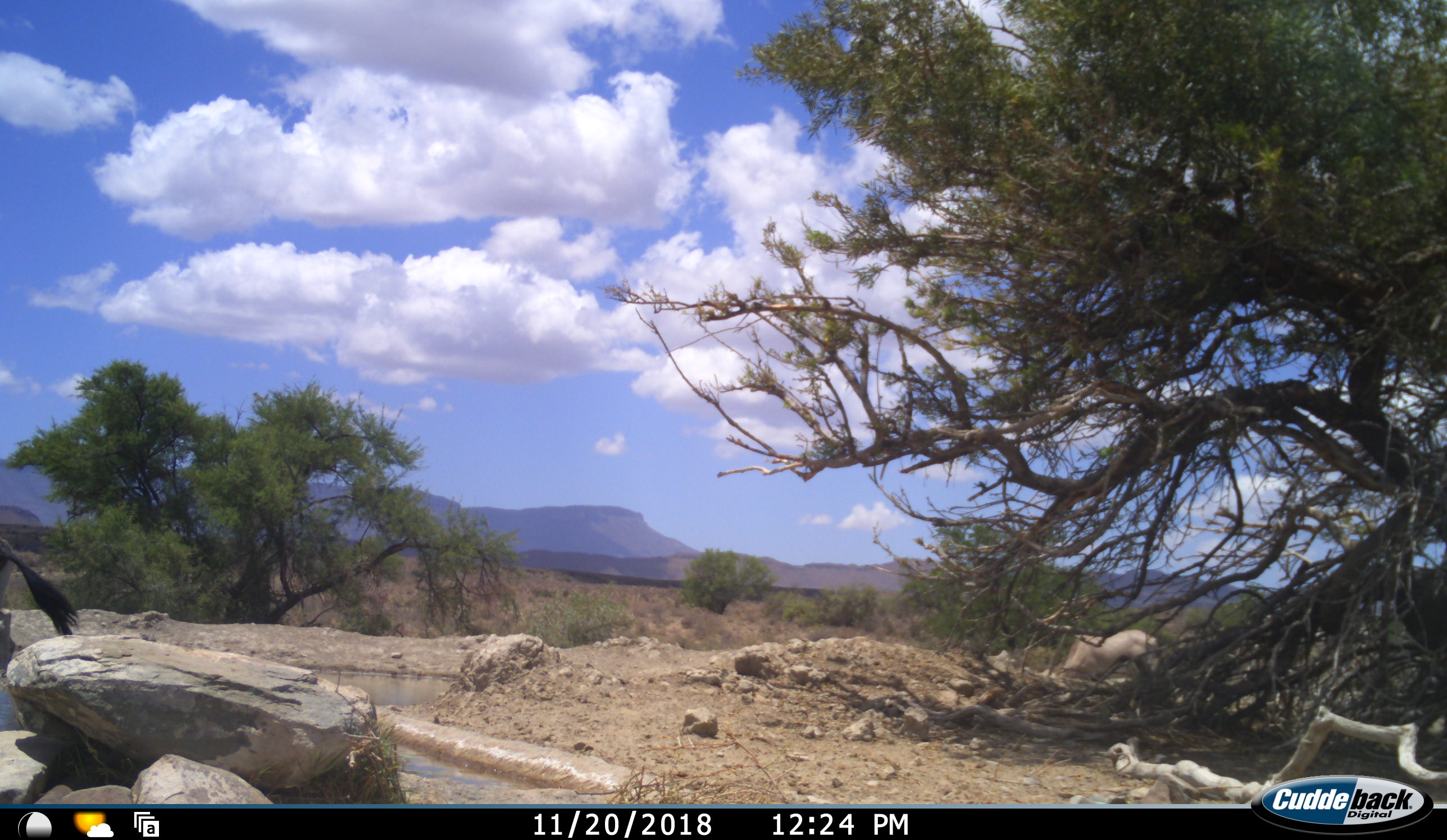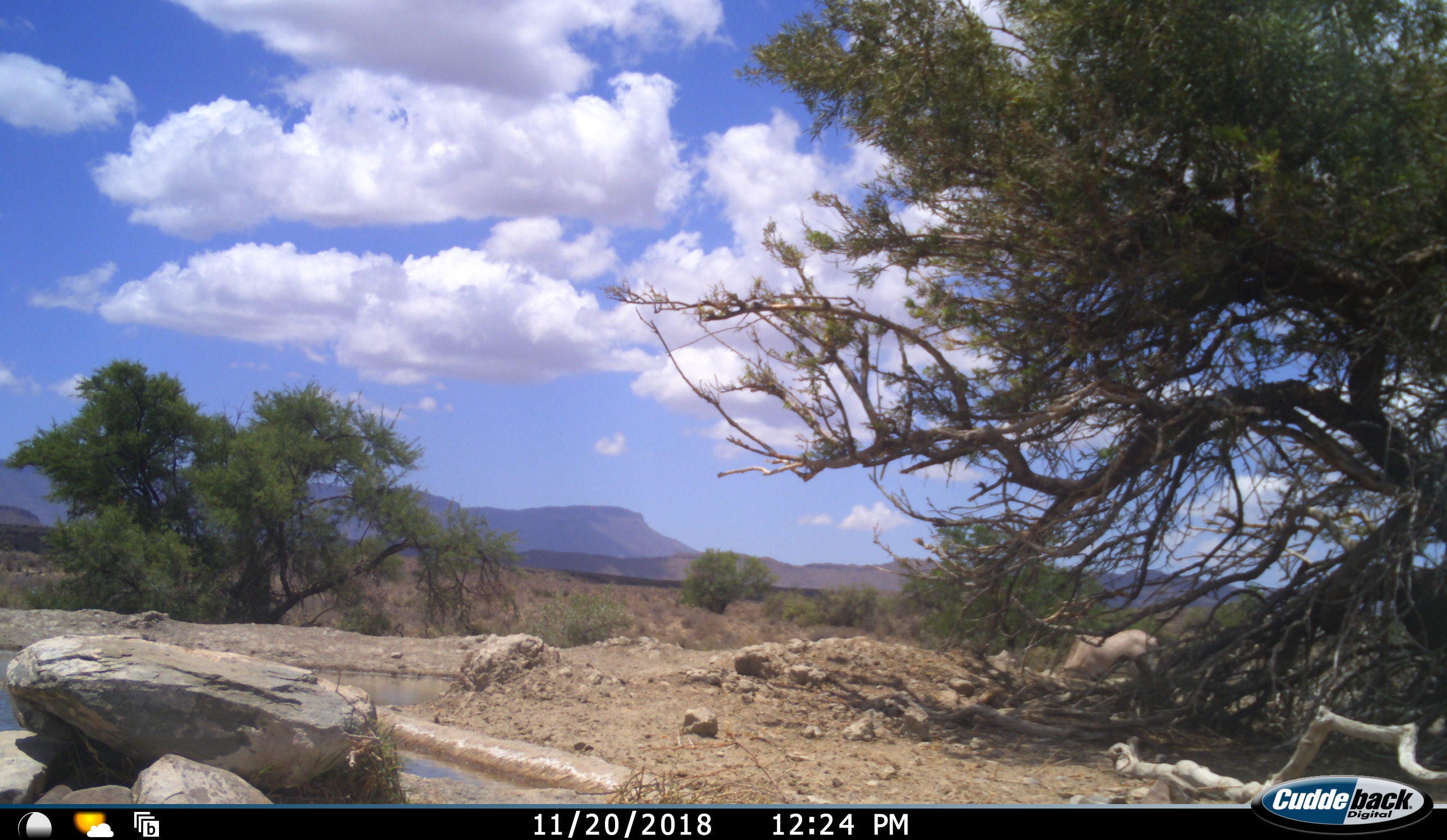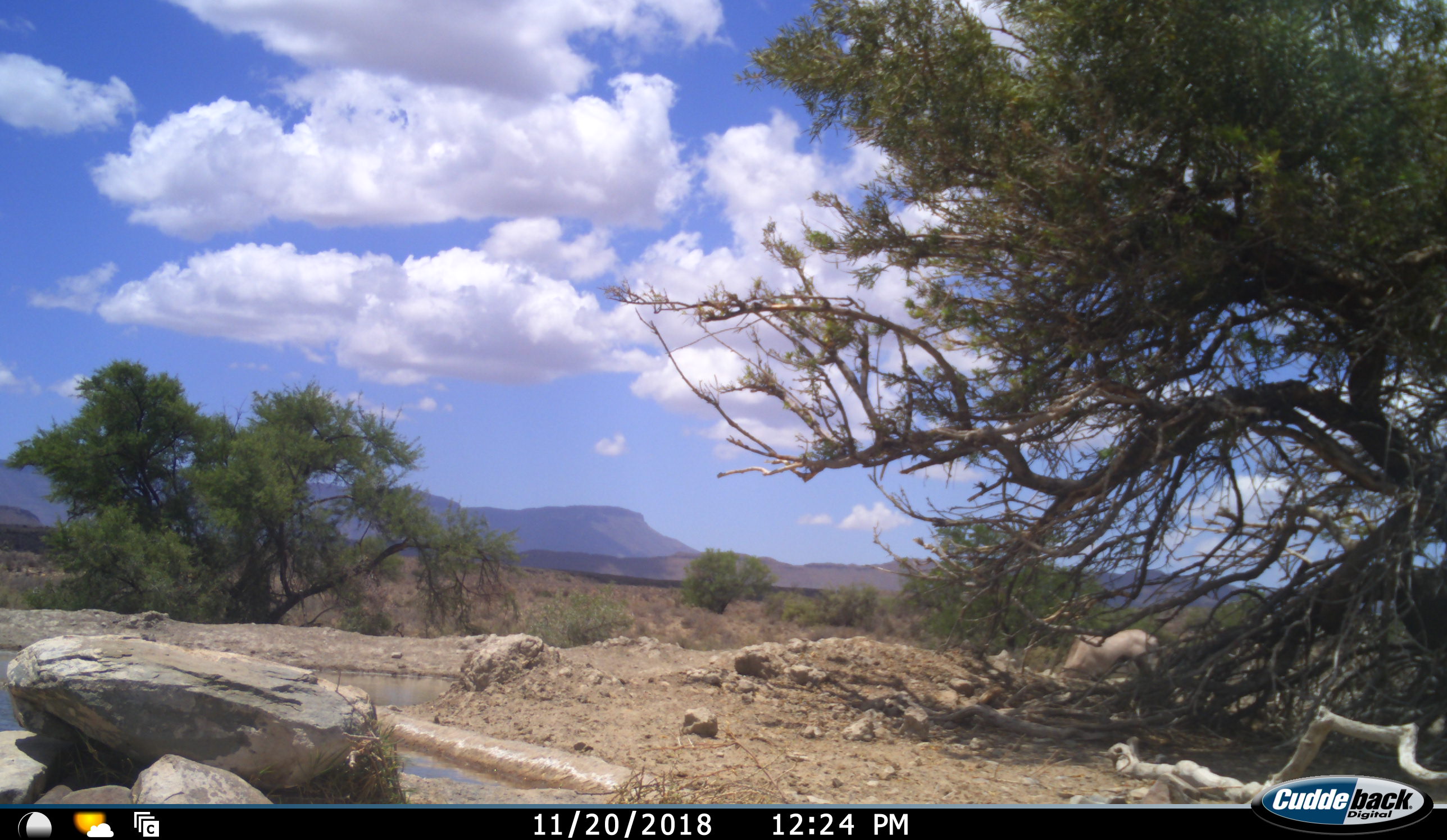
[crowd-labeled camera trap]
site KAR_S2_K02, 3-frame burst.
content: unidentified animal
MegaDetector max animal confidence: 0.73